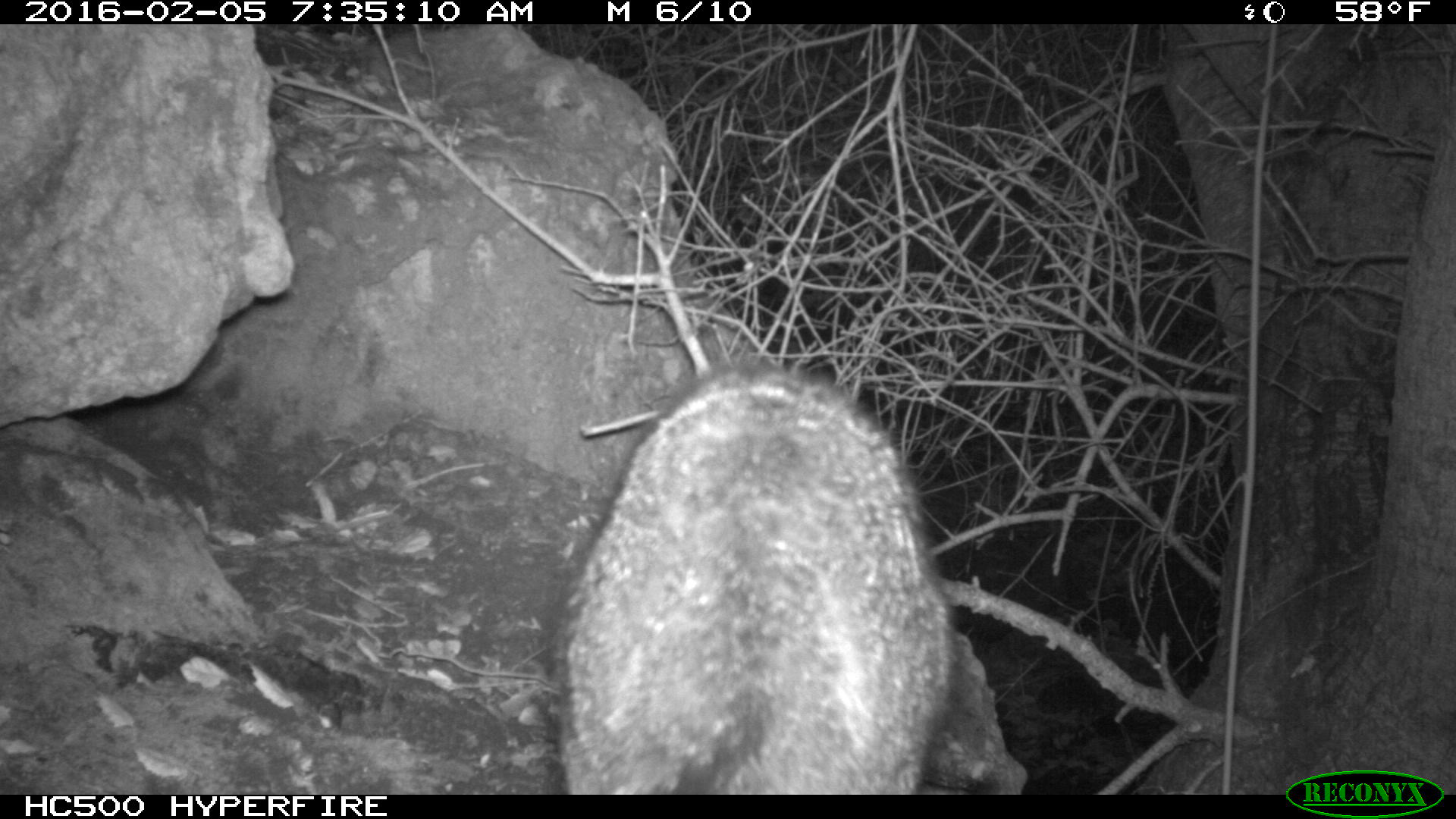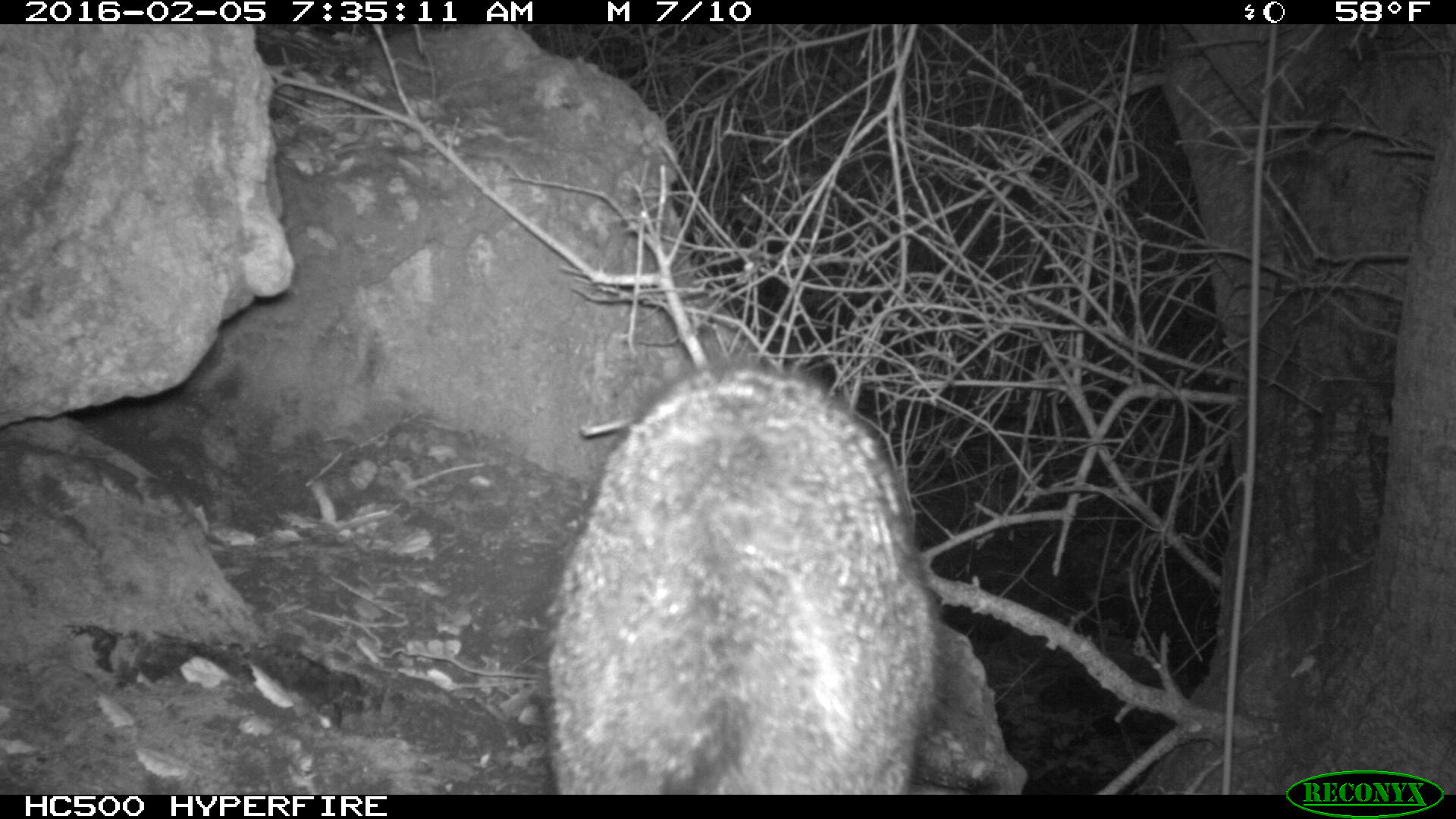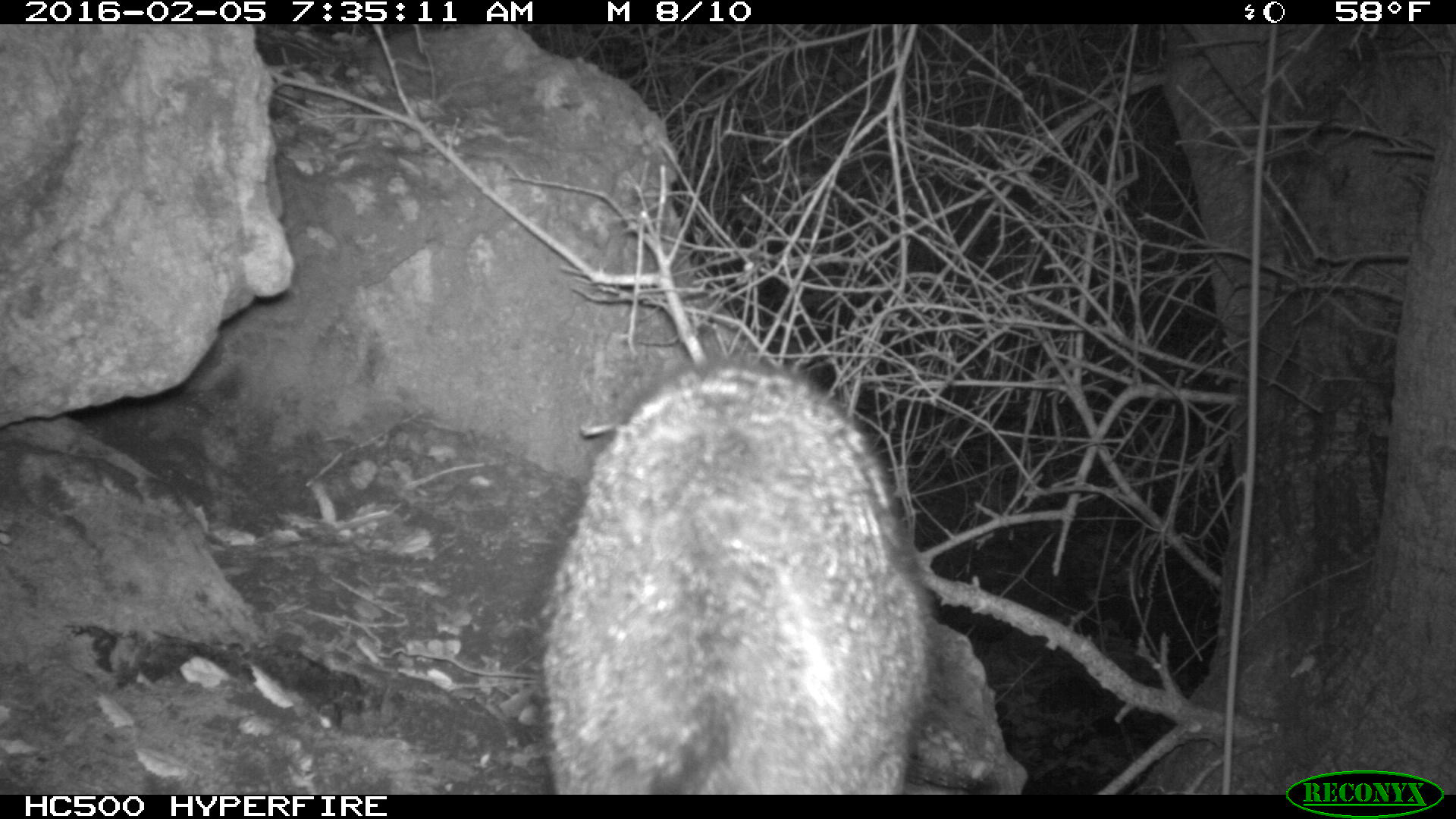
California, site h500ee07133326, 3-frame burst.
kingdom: Animalia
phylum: Chordata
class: Mammalia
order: Carnivora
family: Canidae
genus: Urocyon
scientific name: Urocyon littoralis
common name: island fox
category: fox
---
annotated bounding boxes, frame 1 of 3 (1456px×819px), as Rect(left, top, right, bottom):
fox: Rect(553, 362, 954, 795)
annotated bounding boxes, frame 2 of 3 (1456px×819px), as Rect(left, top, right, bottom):
fox: Rect(543, 362, 940, 795)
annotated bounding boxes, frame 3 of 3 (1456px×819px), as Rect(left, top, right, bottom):
fox: Rect(538, 362, 934, 795)